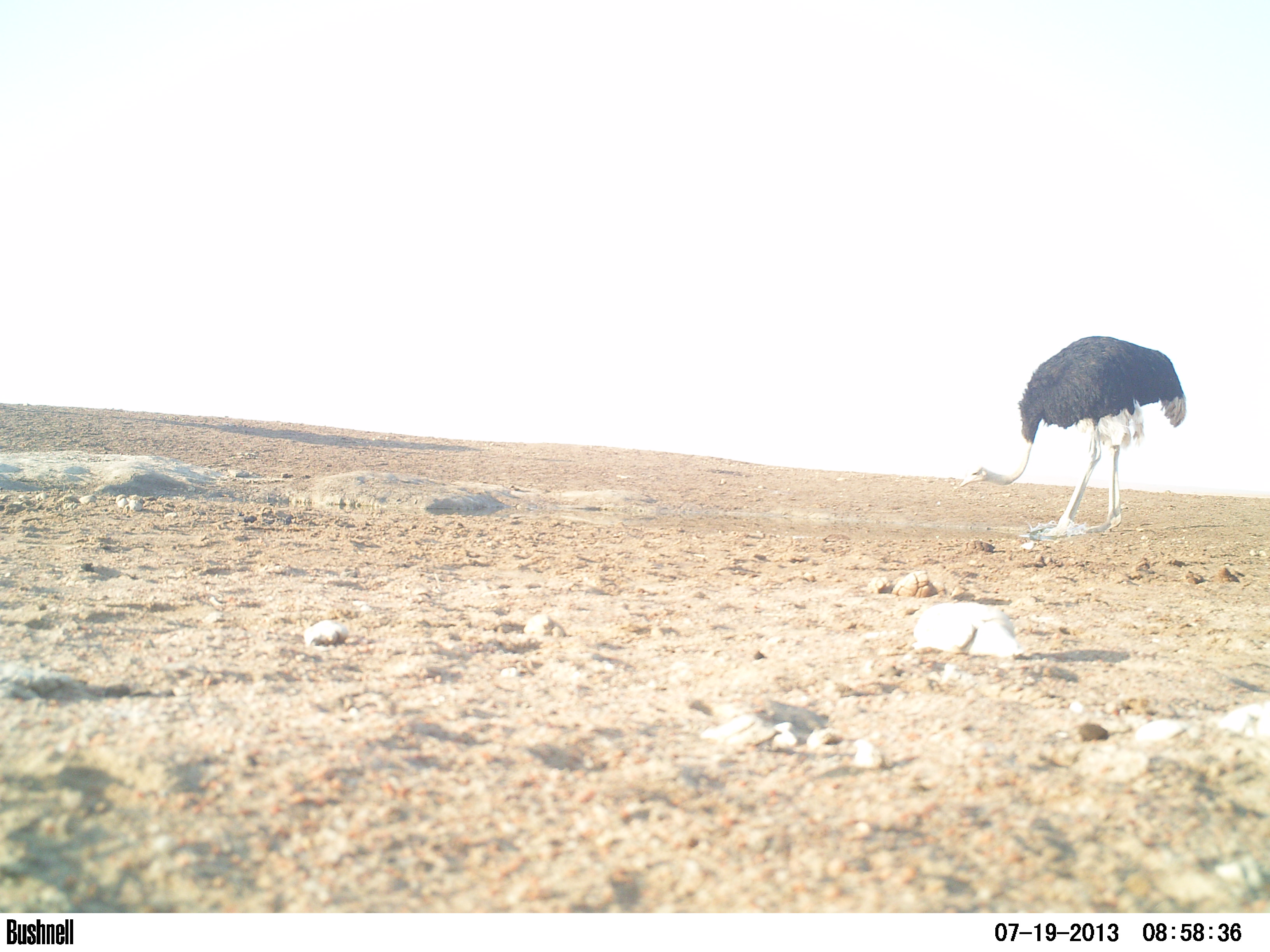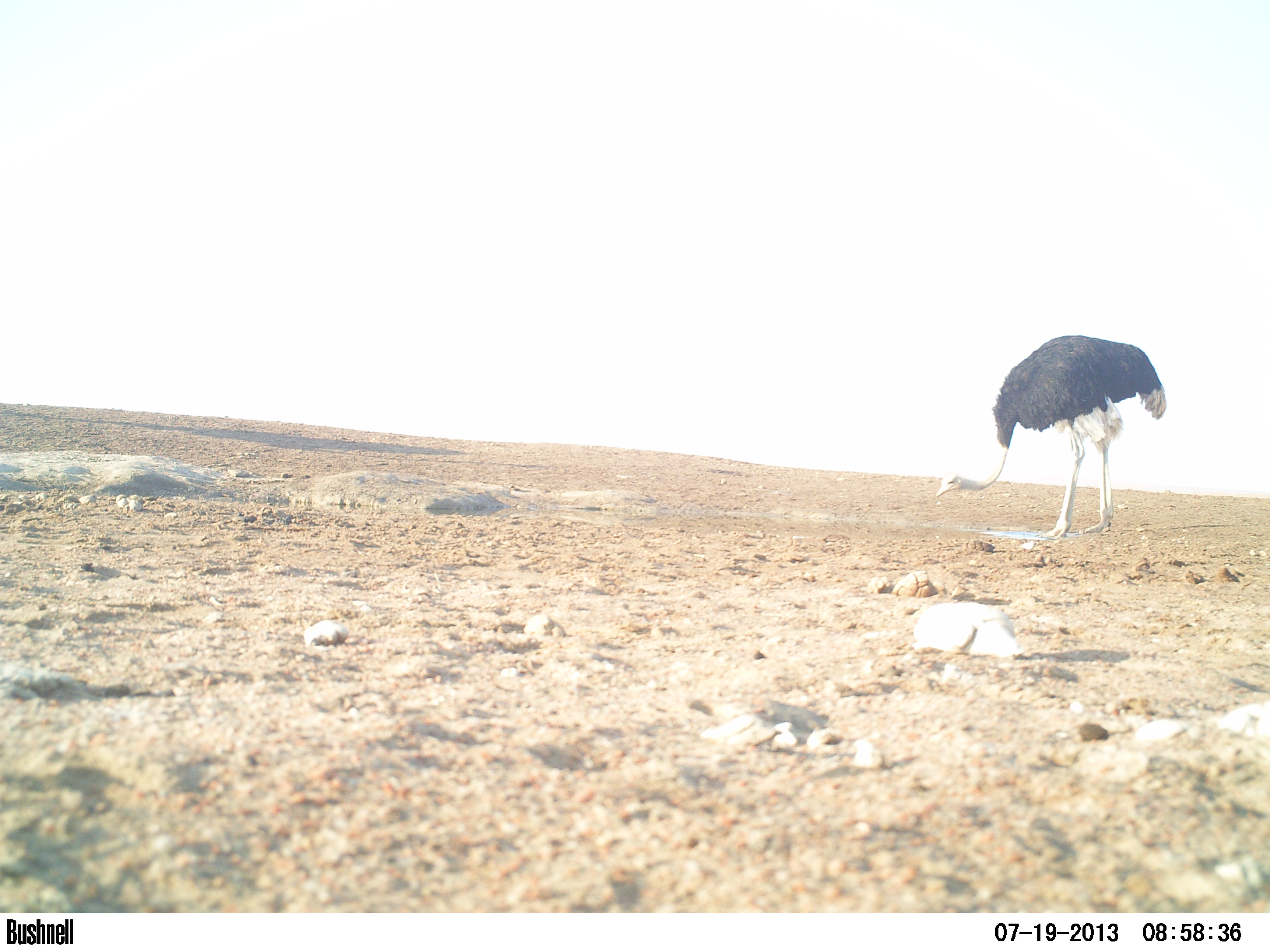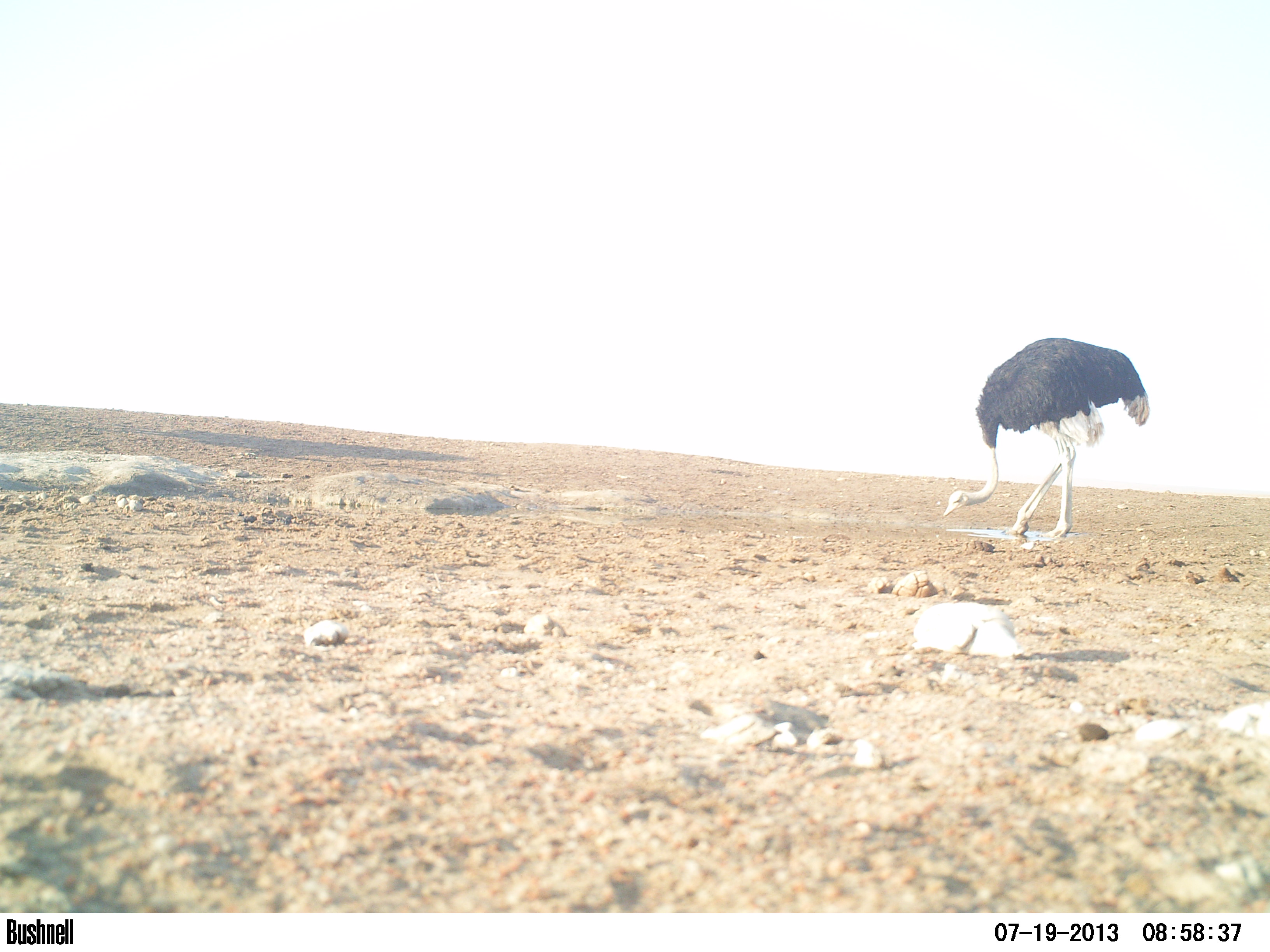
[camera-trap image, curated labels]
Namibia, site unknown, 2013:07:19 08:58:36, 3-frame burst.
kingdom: Animalia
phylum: Chordata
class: Aves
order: Struthioniformes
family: Struthionidae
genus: Struthio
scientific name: Struthio camelus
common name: common ostrich